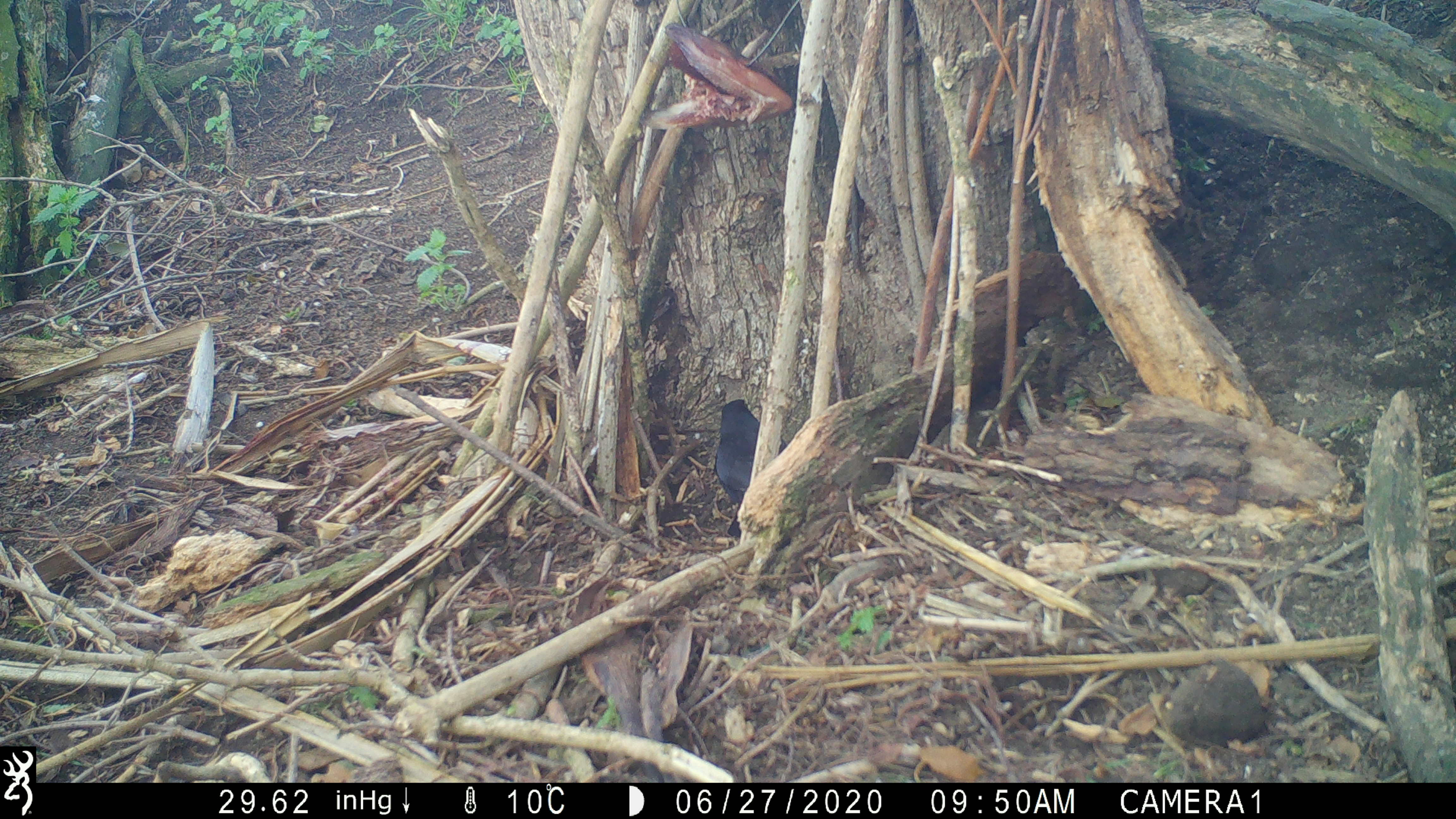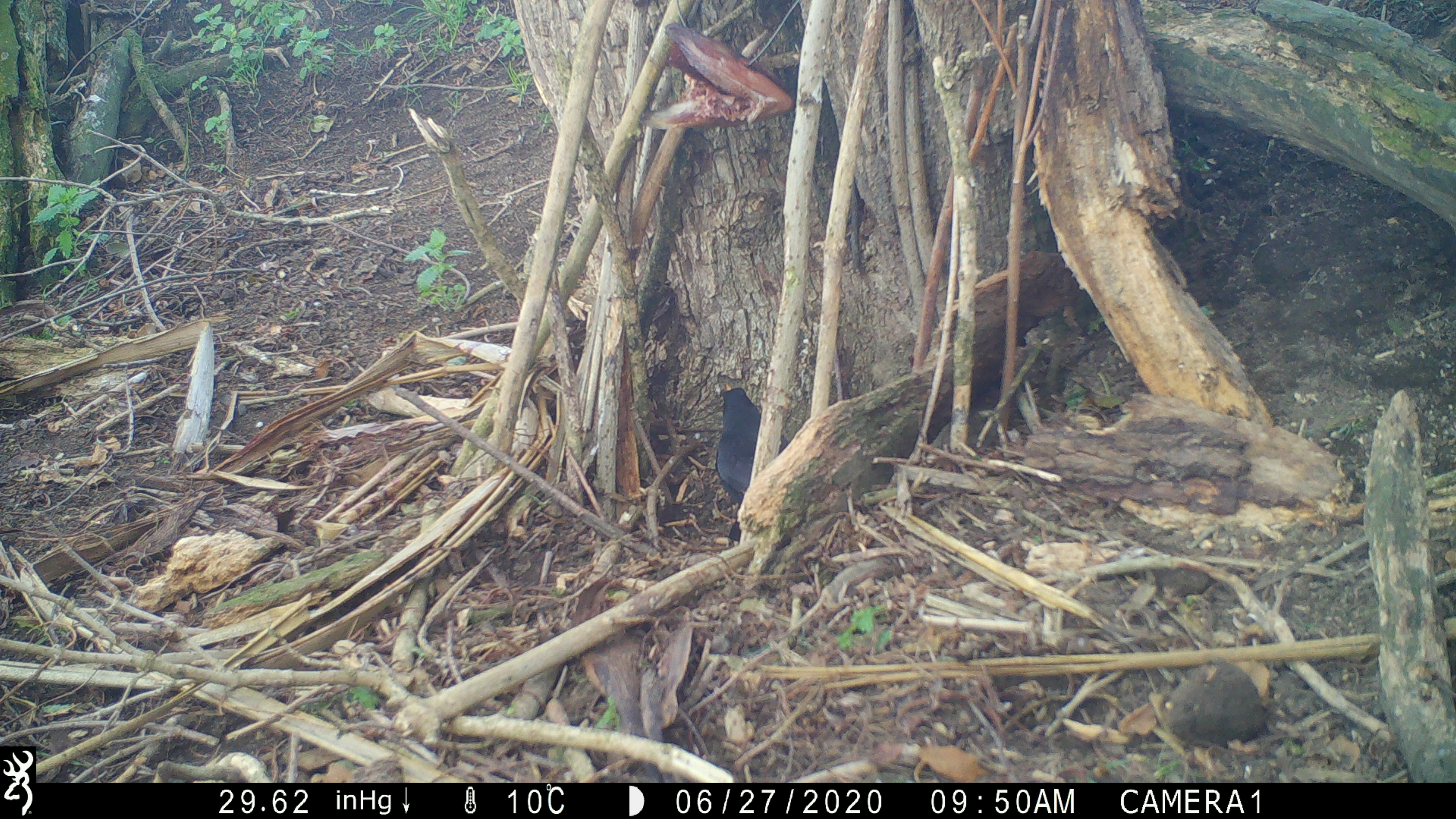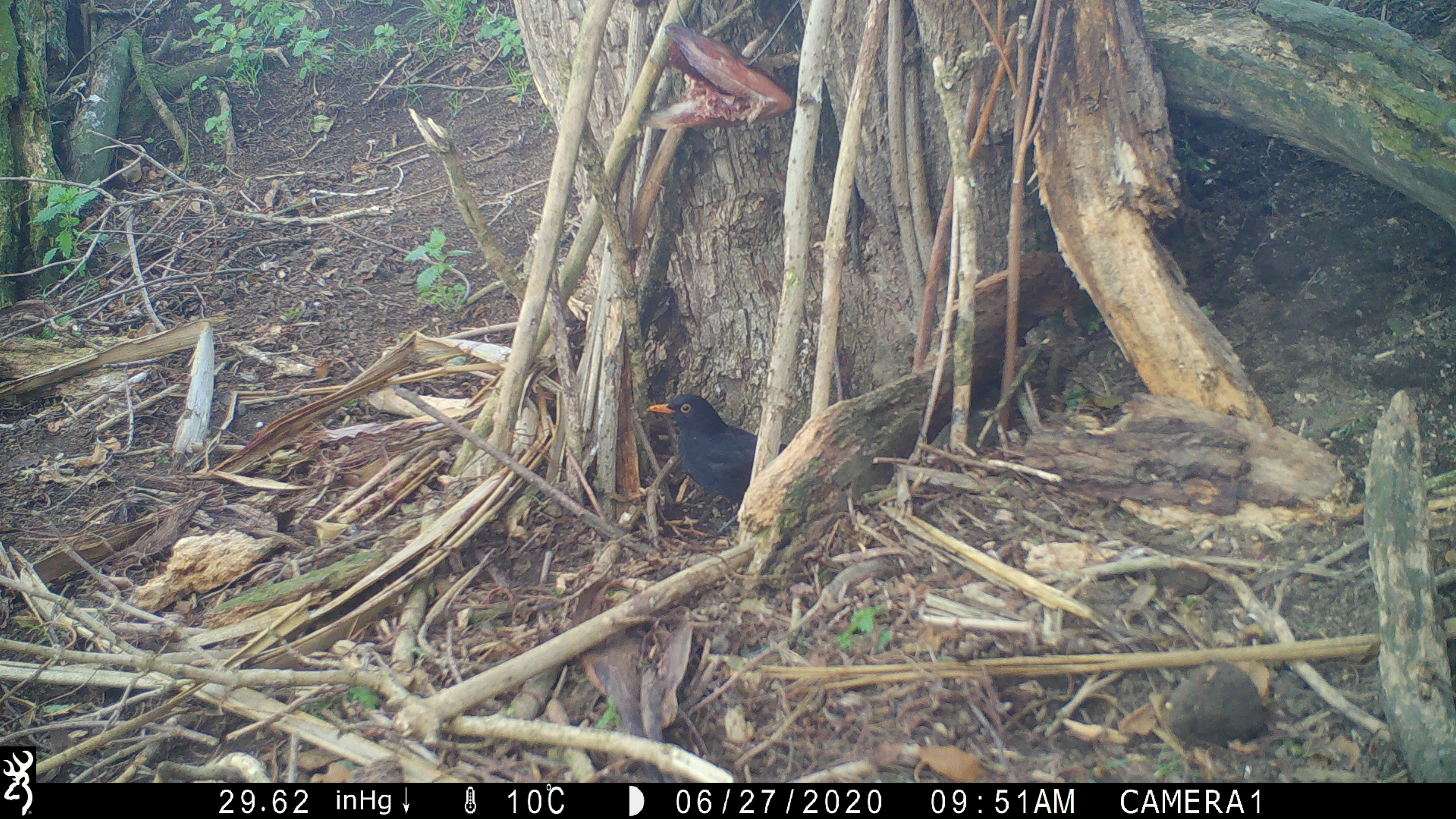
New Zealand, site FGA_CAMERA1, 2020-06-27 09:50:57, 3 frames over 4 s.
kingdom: Animalia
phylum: Chordata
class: Aves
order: Passeriformes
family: Turdidae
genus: Turdus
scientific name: Turdus merula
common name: eurasian blackbird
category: blackbird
Blackbird (eurasian blackbird) (Turdus merula).